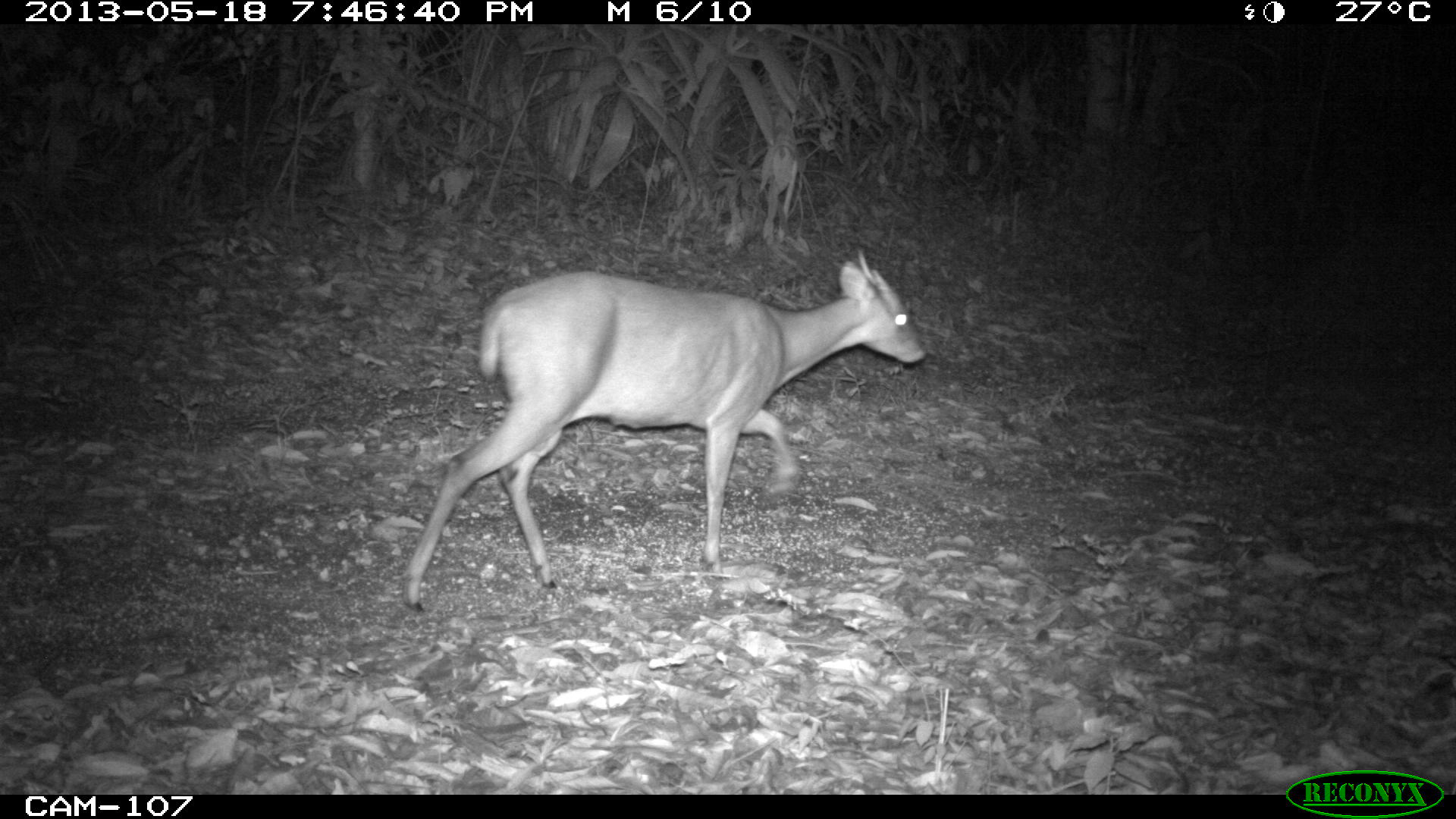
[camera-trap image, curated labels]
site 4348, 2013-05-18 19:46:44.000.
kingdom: Animalia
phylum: Chordata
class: Mammalia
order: Artiodactyla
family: Cervidae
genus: Mazama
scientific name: Mazama temama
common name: central american red brocket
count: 1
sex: male